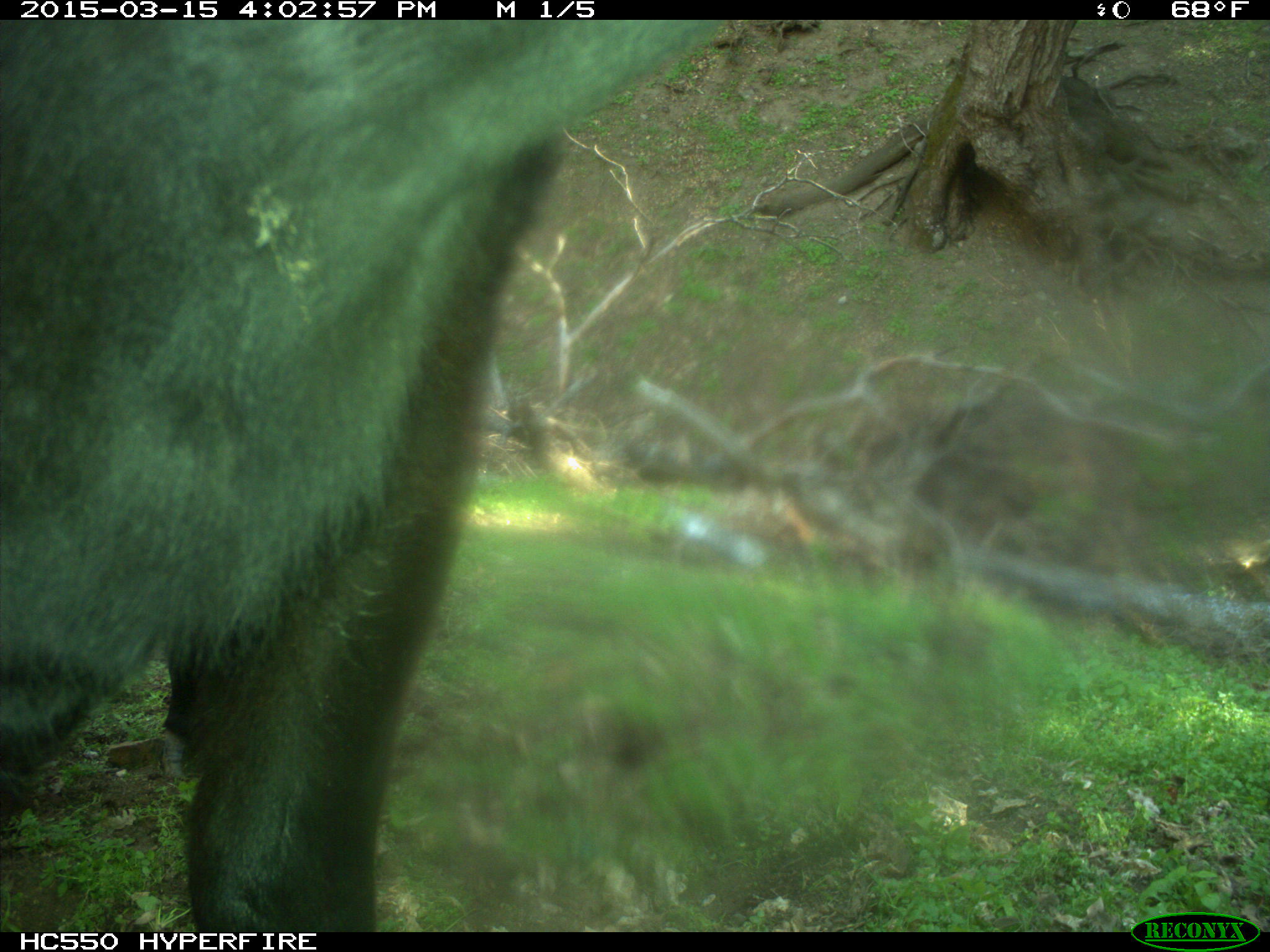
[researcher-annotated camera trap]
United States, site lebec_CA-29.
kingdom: Animalia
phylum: Chordata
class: Mammalia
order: Artiodactyla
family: Bovidae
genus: Bos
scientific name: Bos taurus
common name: domestic cow